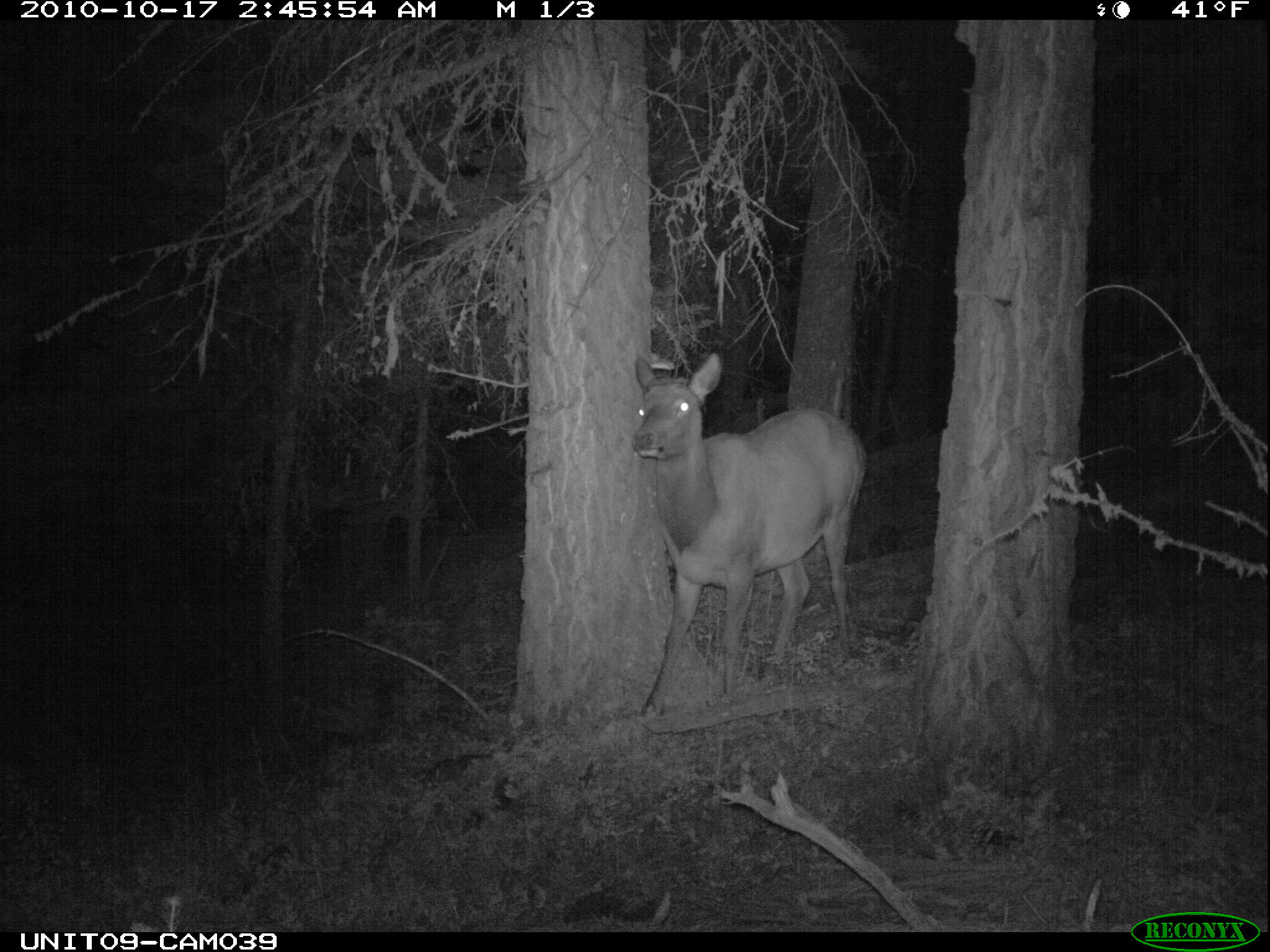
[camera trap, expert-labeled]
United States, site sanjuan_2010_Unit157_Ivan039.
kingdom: Animalia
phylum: Chordata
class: Mammalia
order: Artiodactyla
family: Cervidae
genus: Cervus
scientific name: Cervus elaphus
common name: red deer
Cervus elaphus (red deer).